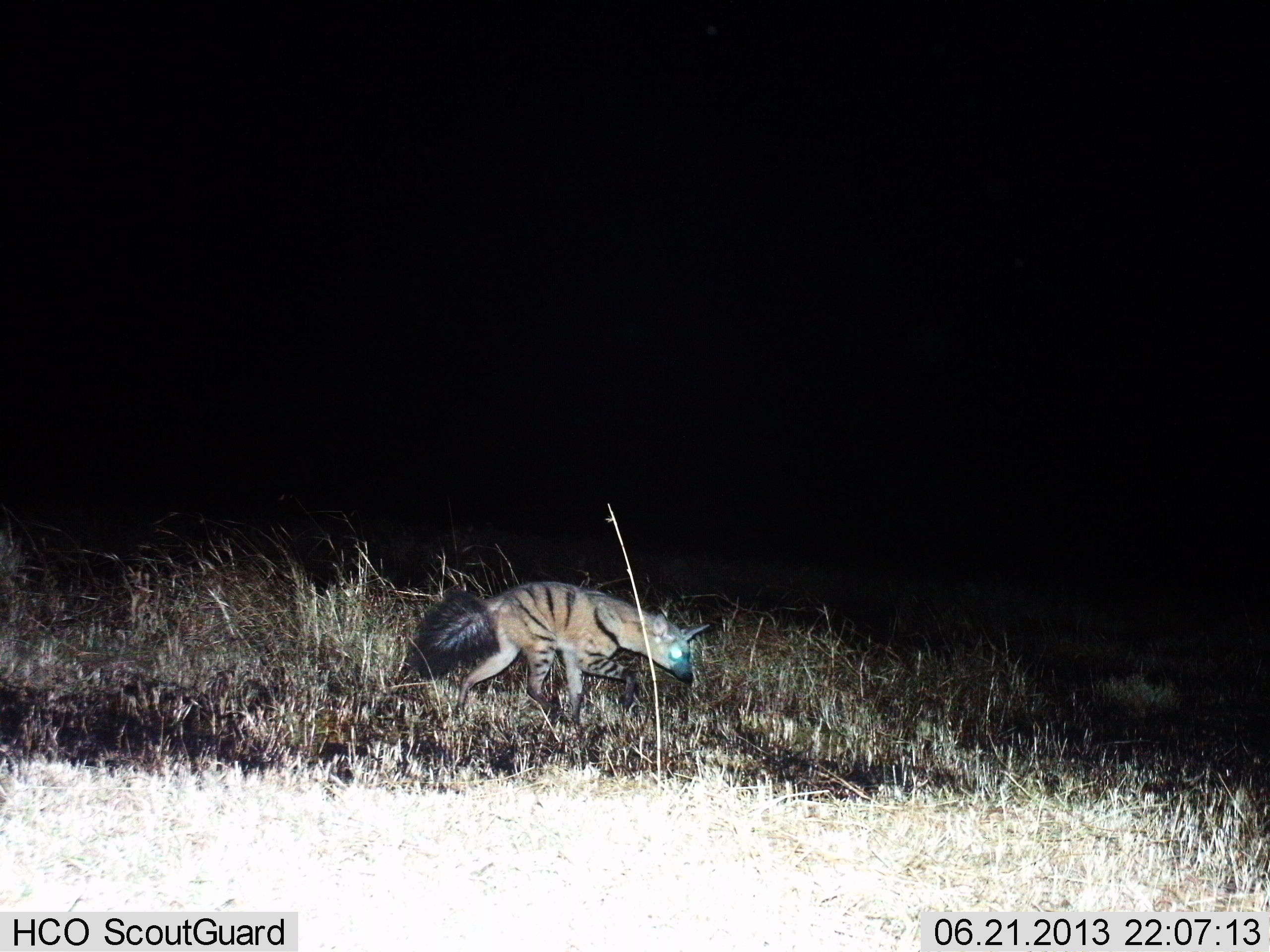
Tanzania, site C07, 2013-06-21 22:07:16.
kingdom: Animalia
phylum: Chordata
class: Mammalia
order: Carnivora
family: Hyaenidae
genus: Proteles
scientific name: Proteles cristatus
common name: aardwolf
Aardwolf (Proteles cristatus), count 1. Behavior (volunteer vote fractions): standing 0%, resting 0%, moving 100%, interacting 0%. Young present (vote fraction): 0%. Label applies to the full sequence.